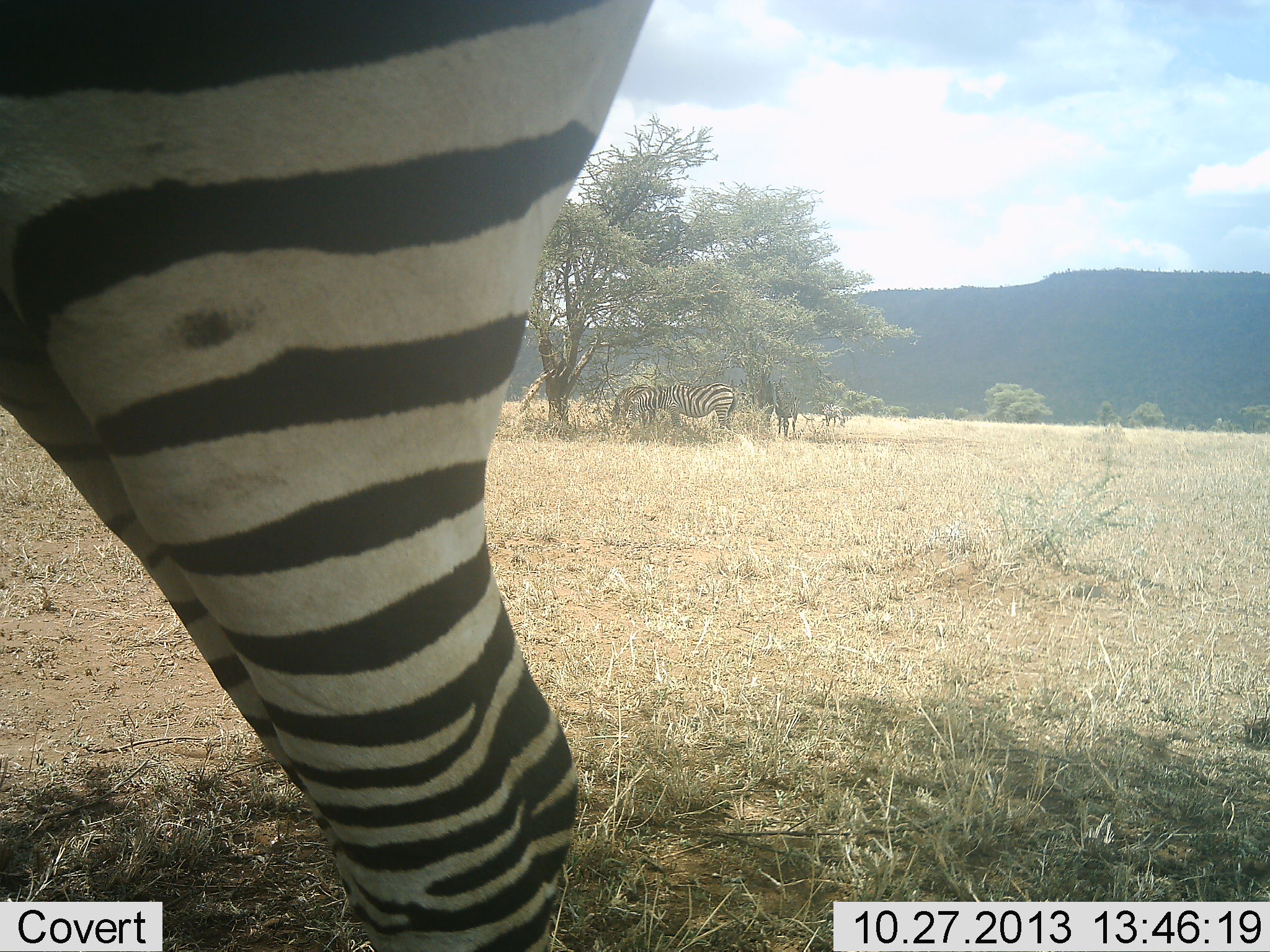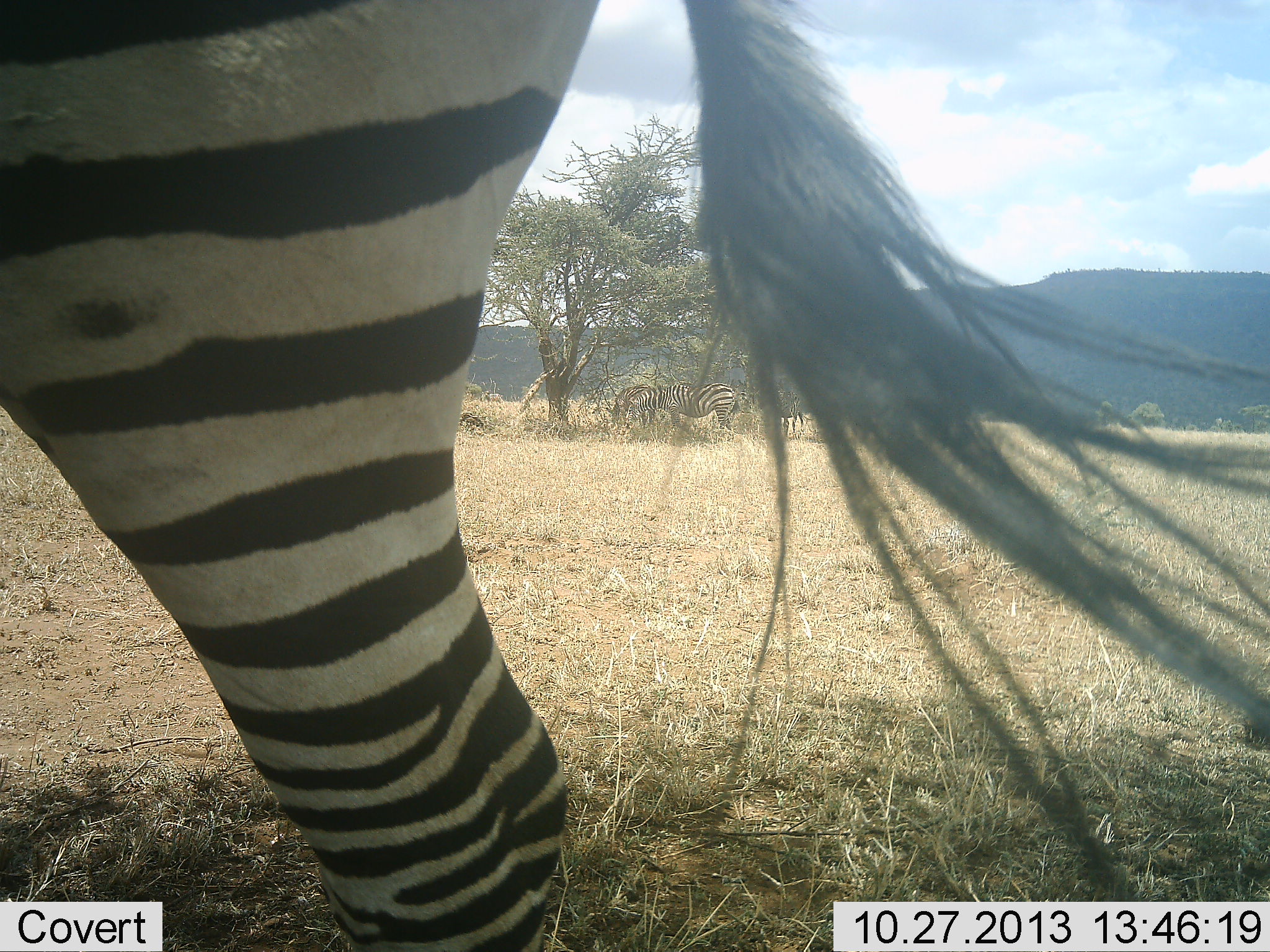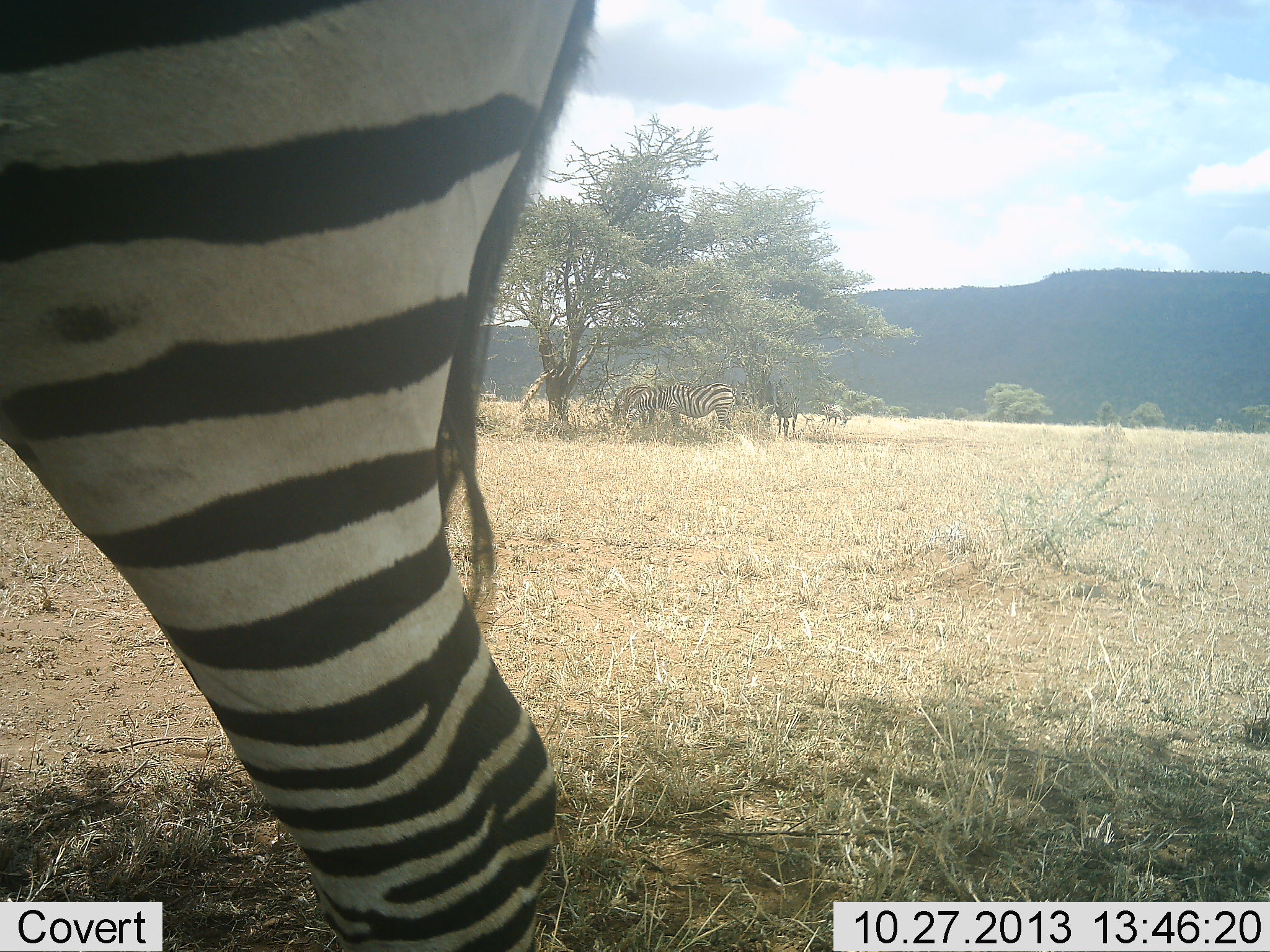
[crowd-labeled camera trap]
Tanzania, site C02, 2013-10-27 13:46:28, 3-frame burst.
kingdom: Animalia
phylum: Chordata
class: Mammalia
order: Perissodactyla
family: Equidae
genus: Equus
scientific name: Equus quagga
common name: plains zebra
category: zebra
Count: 1.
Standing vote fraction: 70%.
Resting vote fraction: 10%.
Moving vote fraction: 30%.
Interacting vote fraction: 0%.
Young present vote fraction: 0%.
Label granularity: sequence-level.